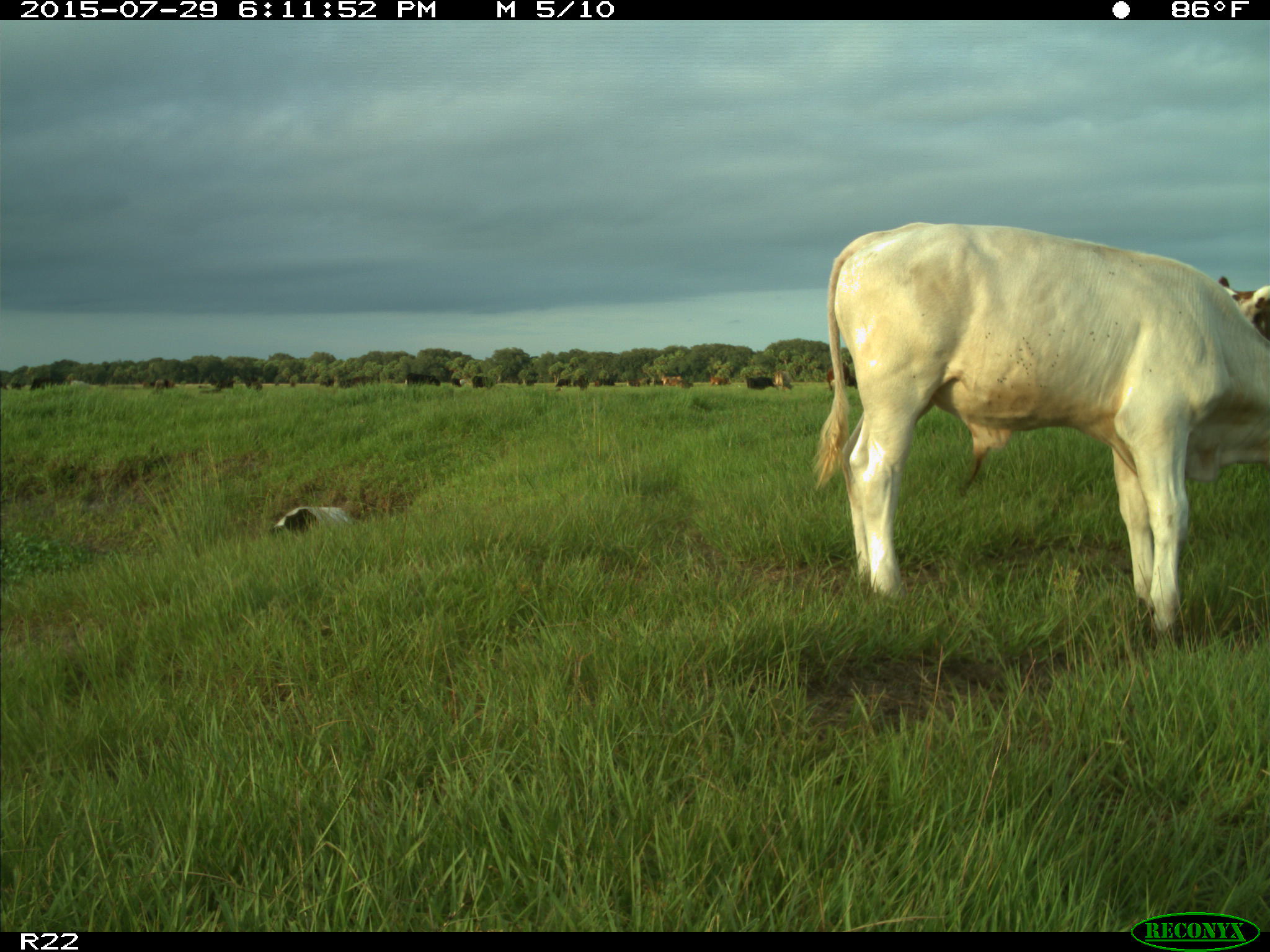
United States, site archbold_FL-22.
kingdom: Animalia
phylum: Chordata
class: Mammalia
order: Artiodactyla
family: Bovidae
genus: Bos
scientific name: Bos taurus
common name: domestic cow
Bos taurus (domestic cow).